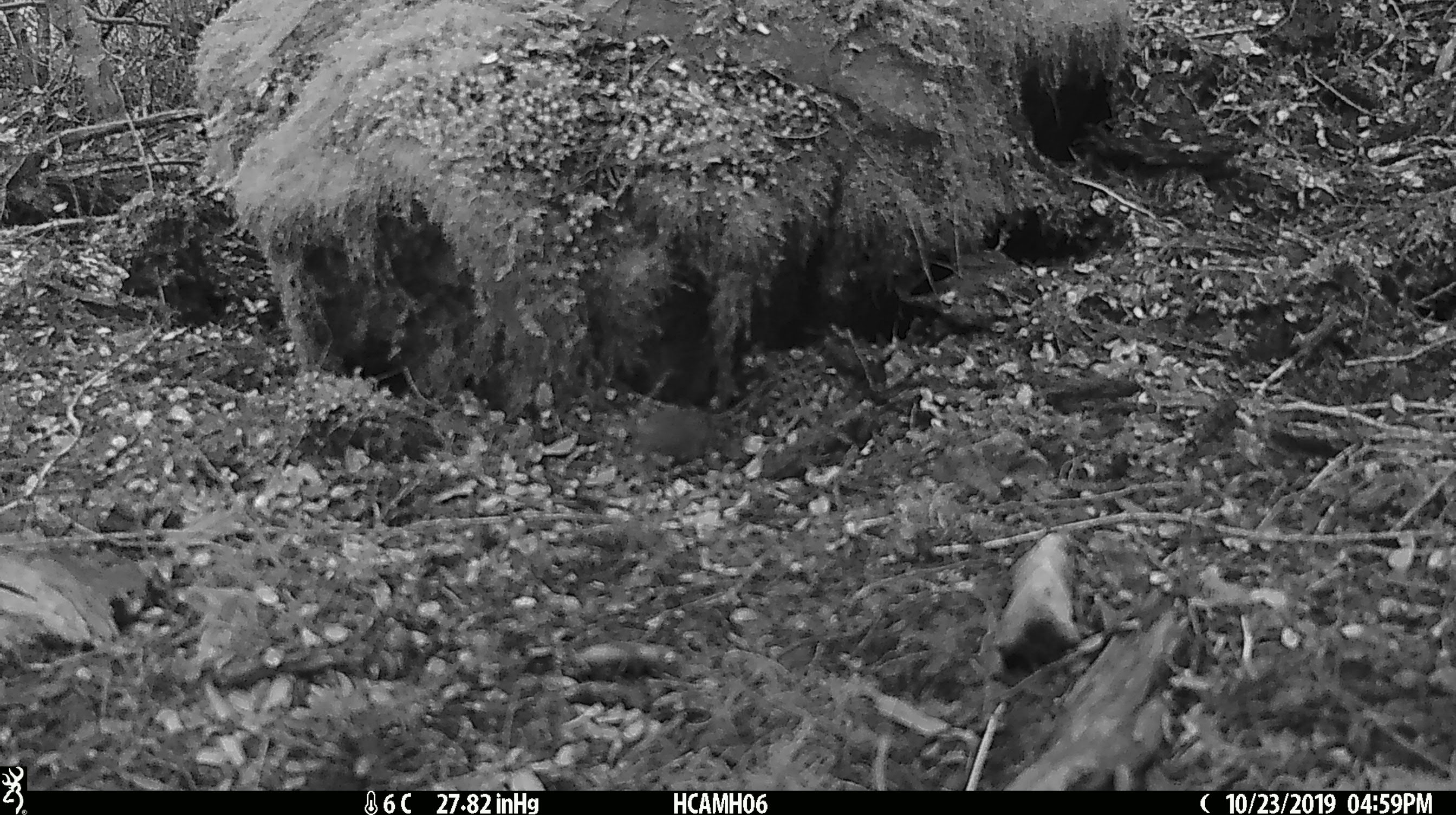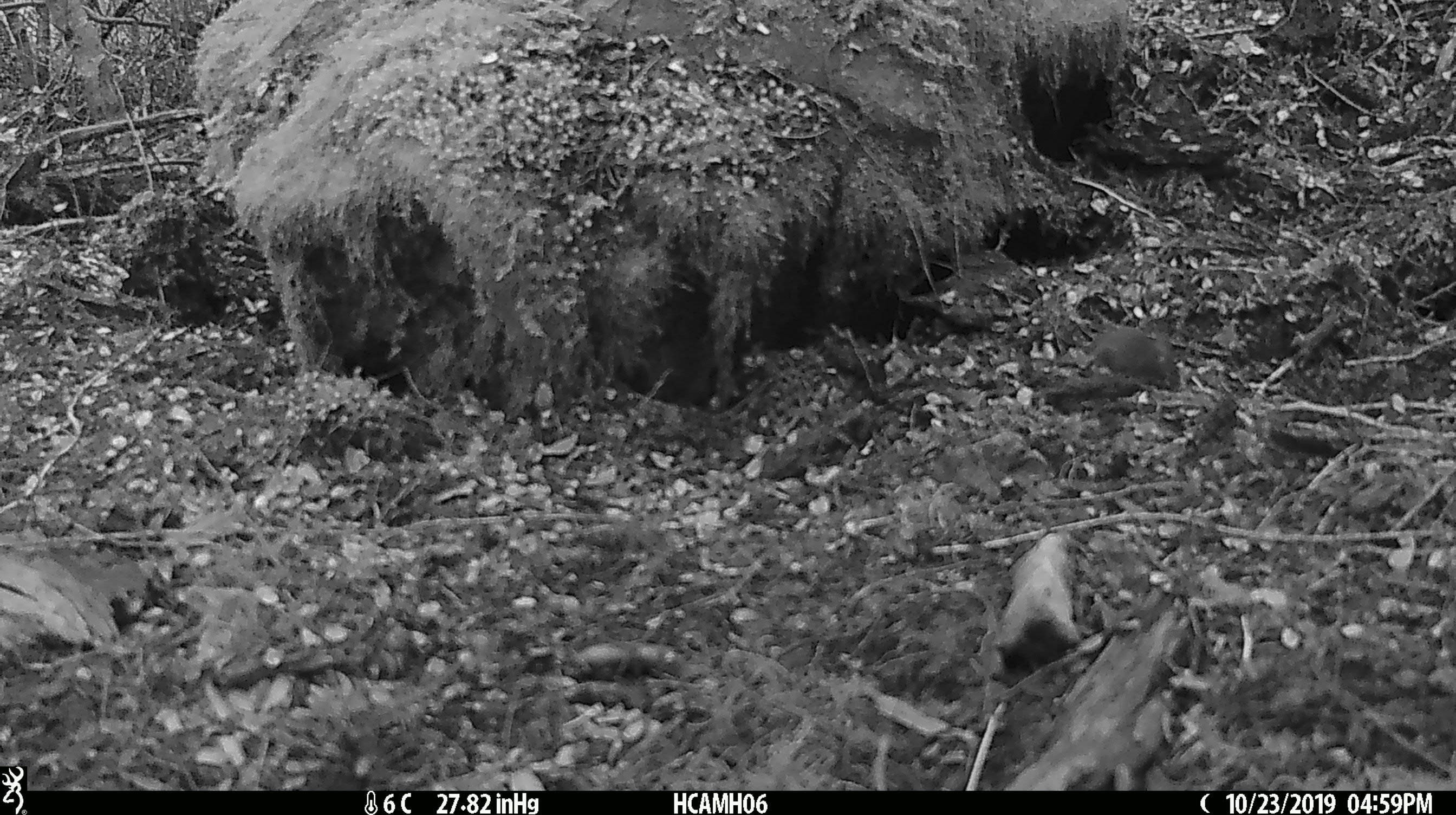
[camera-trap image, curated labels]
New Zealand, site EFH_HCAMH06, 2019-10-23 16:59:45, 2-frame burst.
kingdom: Animalia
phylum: Chordata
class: Mammalia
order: Rodentia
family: Muridae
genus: Mus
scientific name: Mus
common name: mouse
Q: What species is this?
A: Mouse (Mus).